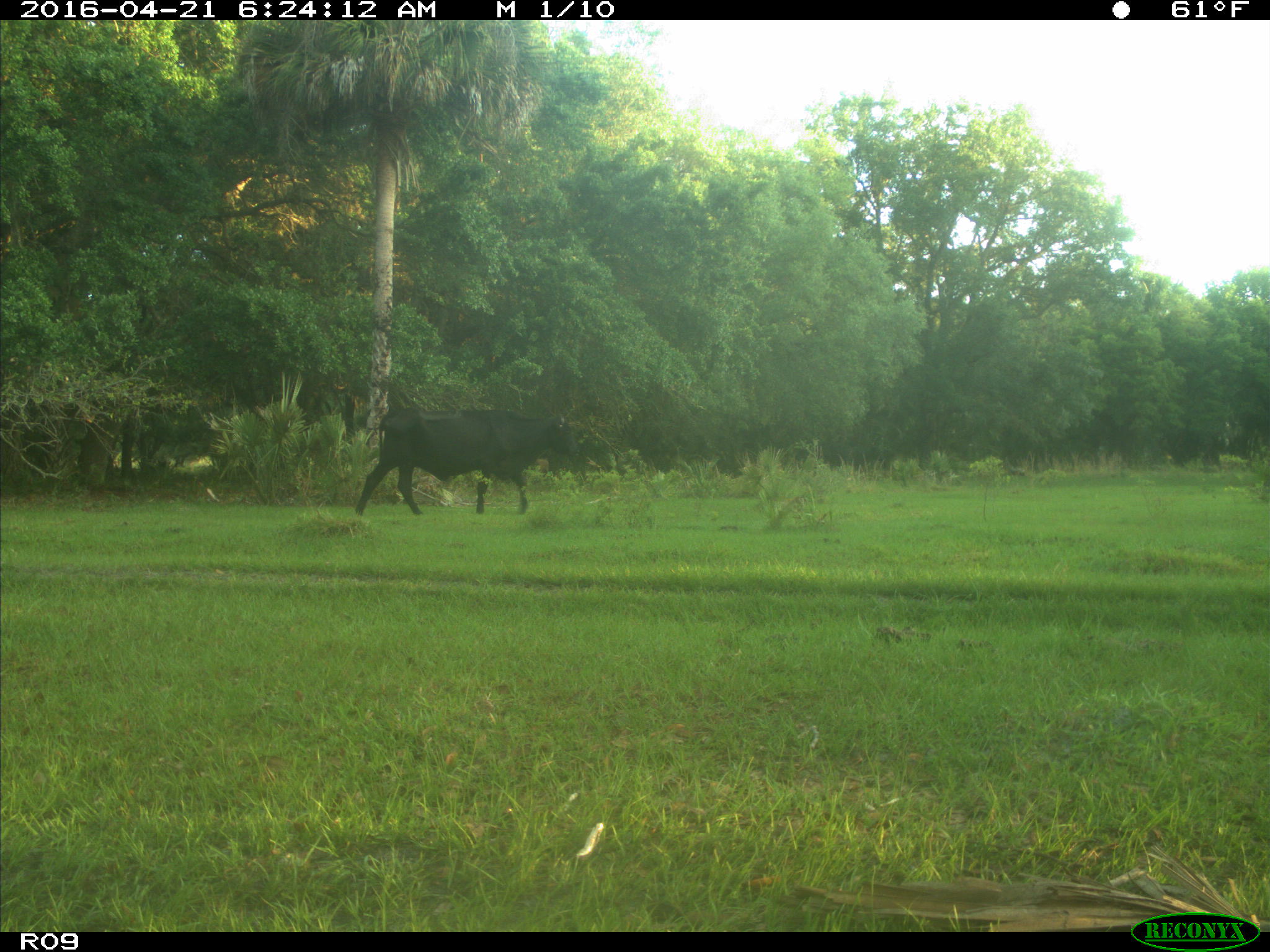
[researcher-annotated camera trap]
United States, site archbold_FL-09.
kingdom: Animalia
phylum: Chordata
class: Mammalia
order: Artiodactyla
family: Bovidae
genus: Bos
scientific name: Bos taurus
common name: domestic cow